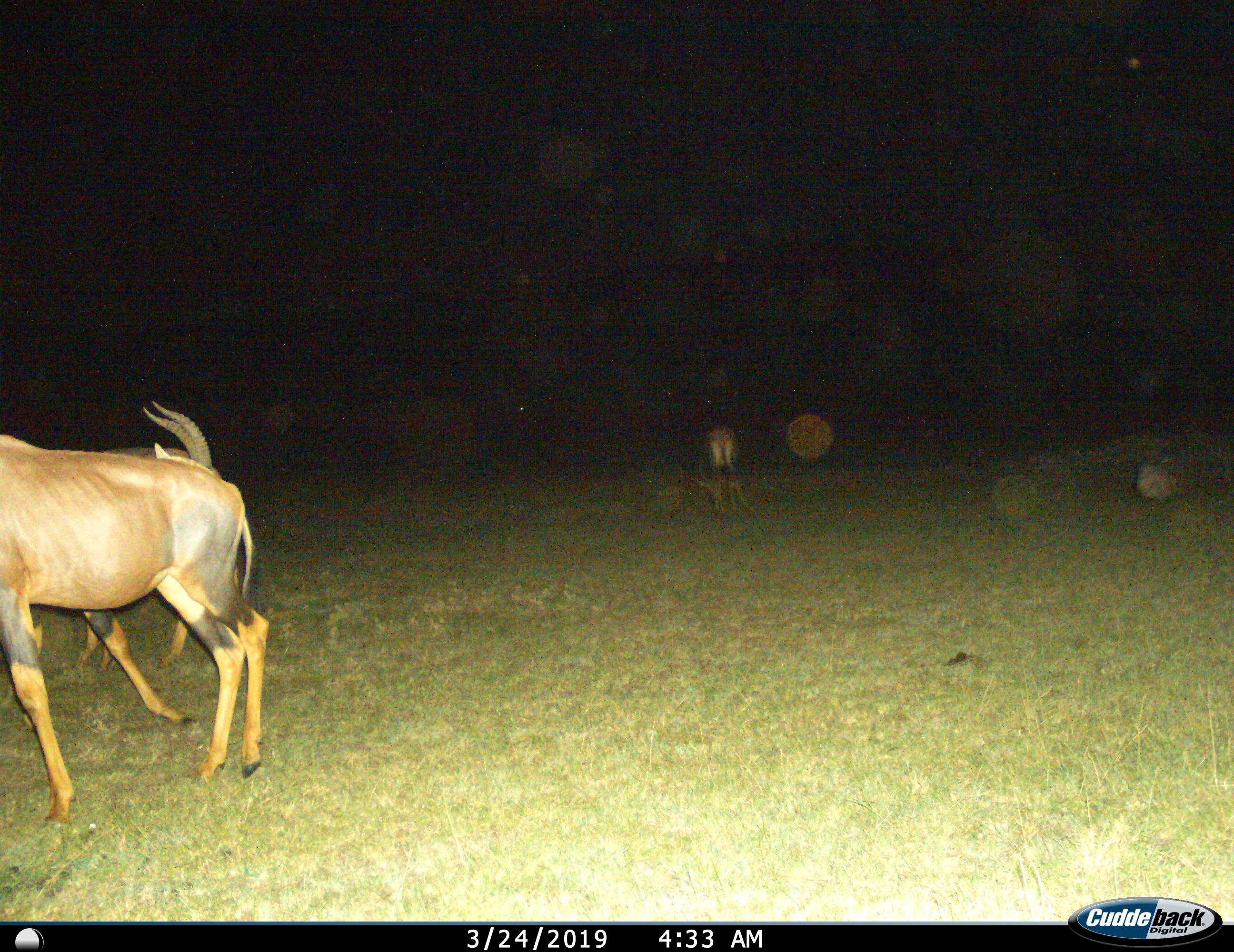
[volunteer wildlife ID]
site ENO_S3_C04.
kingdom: Animalia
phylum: Chordata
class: Mammalia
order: Artiodactyla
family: Bovidae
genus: Damaliscus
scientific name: Damaliscus lunatus jimela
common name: topi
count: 3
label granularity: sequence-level